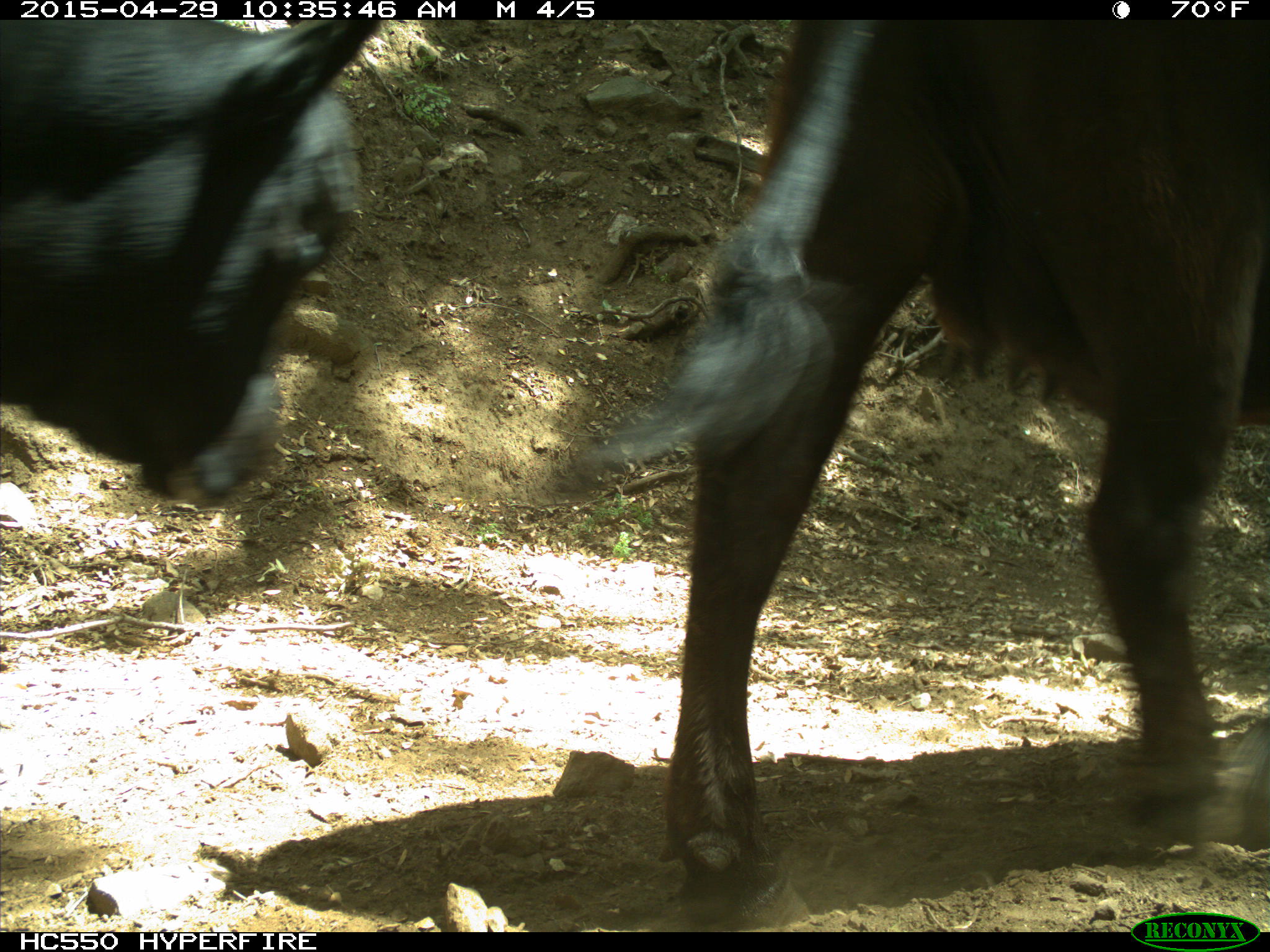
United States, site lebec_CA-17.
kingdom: Animalia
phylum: Chordata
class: Mammalia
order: Artiodactyla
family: Bovidae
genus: Bos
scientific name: Bos taurus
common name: domestic cow